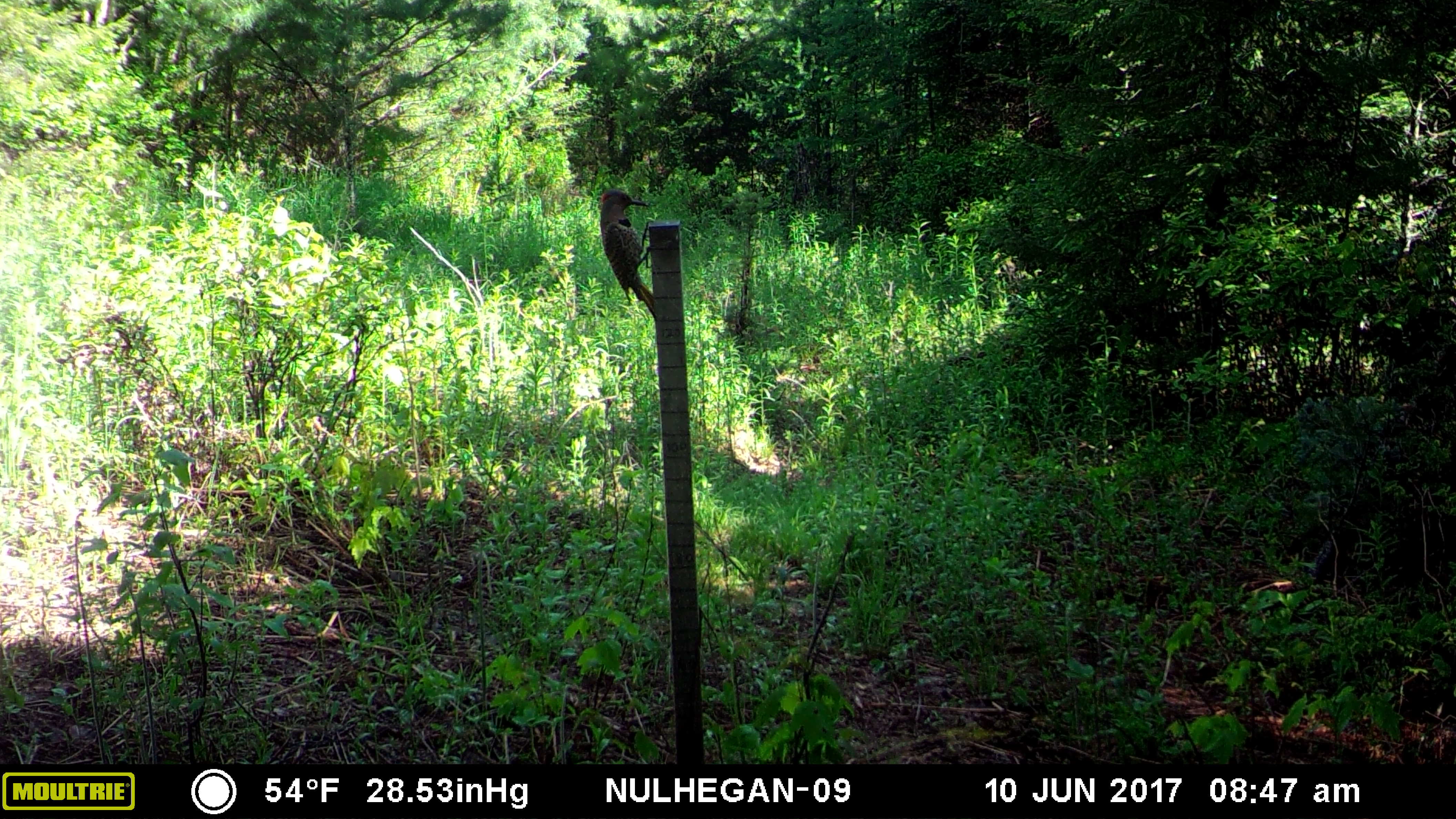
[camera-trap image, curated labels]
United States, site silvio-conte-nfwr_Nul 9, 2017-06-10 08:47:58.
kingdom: Animalia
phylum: Chordata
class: Aves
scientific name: Aves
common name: bird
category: bird sp.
Bird sp. (bird) (Aves).